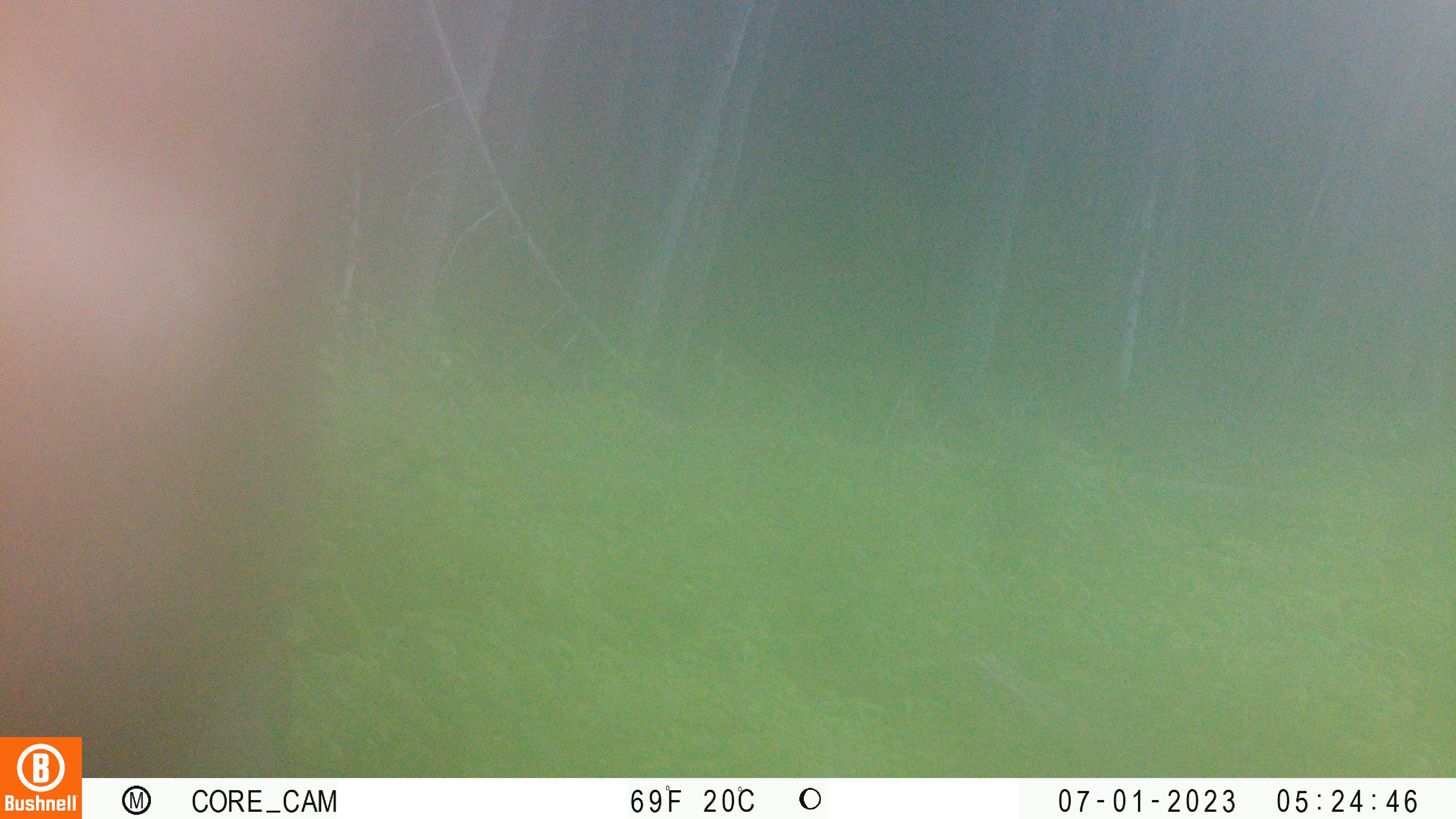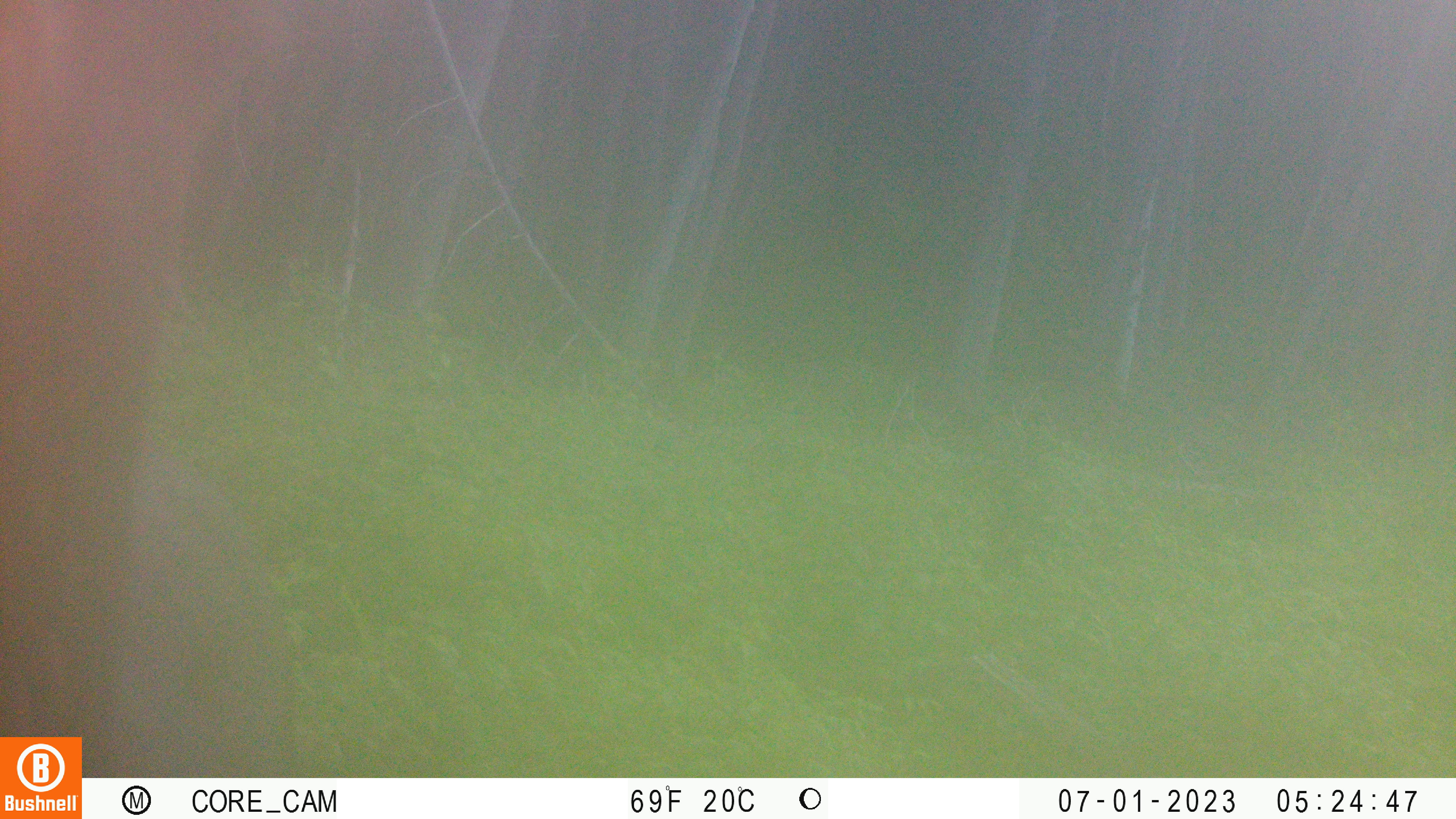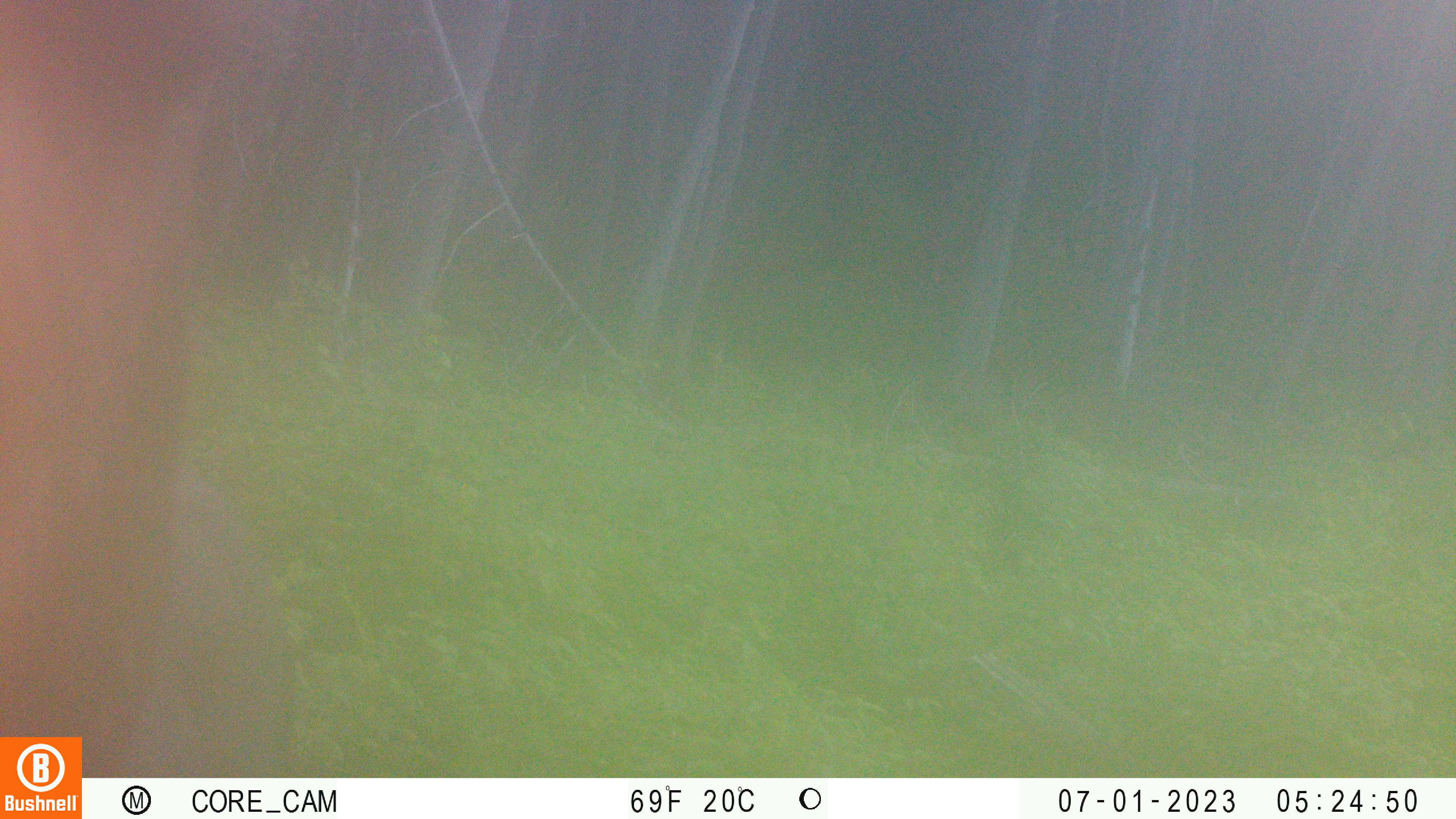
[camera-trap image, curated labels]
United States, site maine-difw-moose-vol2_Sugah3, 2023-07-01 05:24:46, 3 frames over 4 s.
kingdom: Animalia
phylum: Chordata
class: Mammalia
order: Artiodactyla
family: Cervidae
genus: Alces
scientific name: Alces alces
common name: moose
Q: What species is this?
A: Moose (Alces alces).